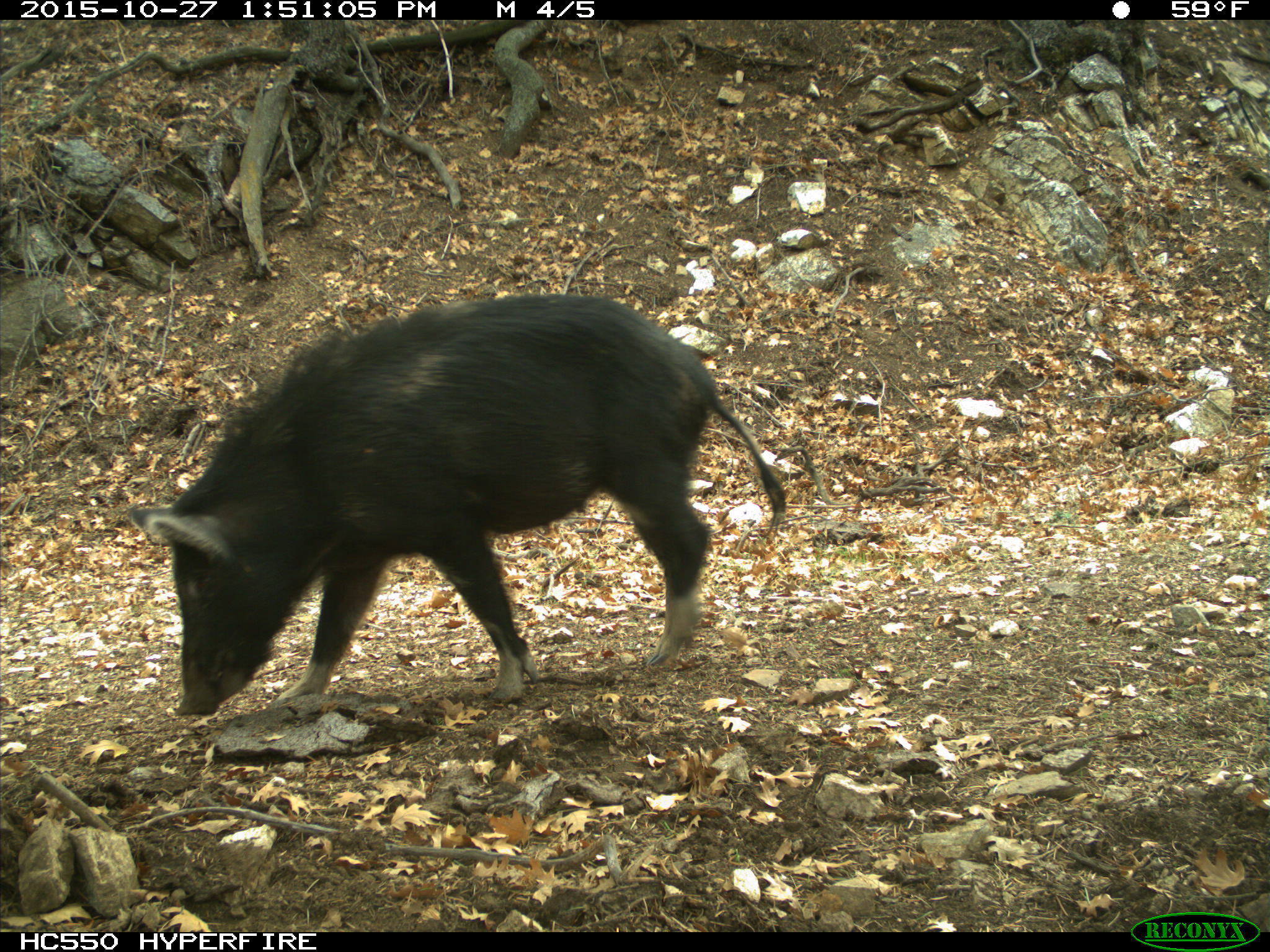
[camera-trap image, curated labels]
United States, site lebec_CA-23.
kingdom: Animalia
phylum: Chordata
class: Mammalia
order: Artiodactyla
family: Suidae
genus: Sus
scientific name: Sus scrofa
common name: wild boar